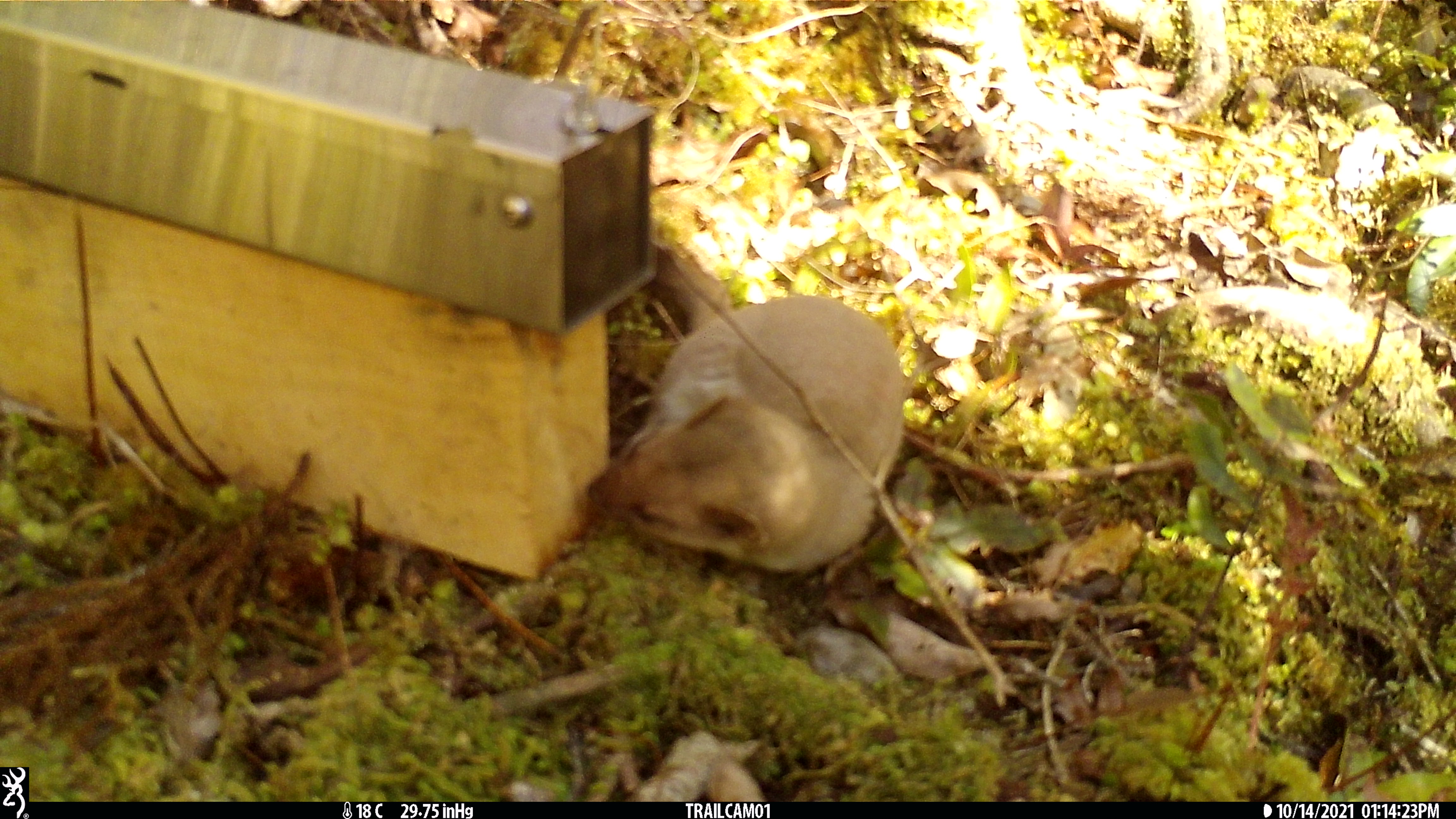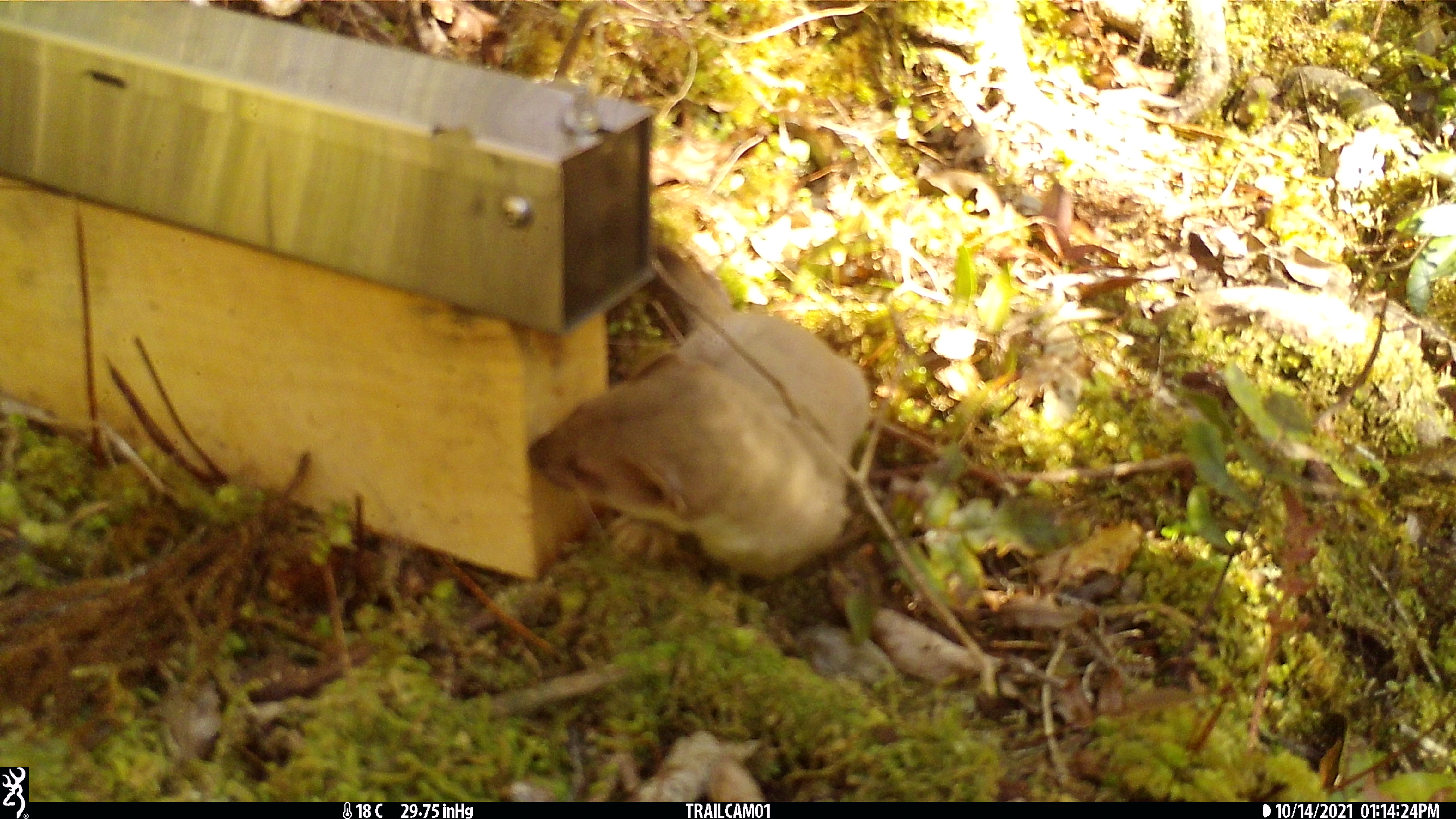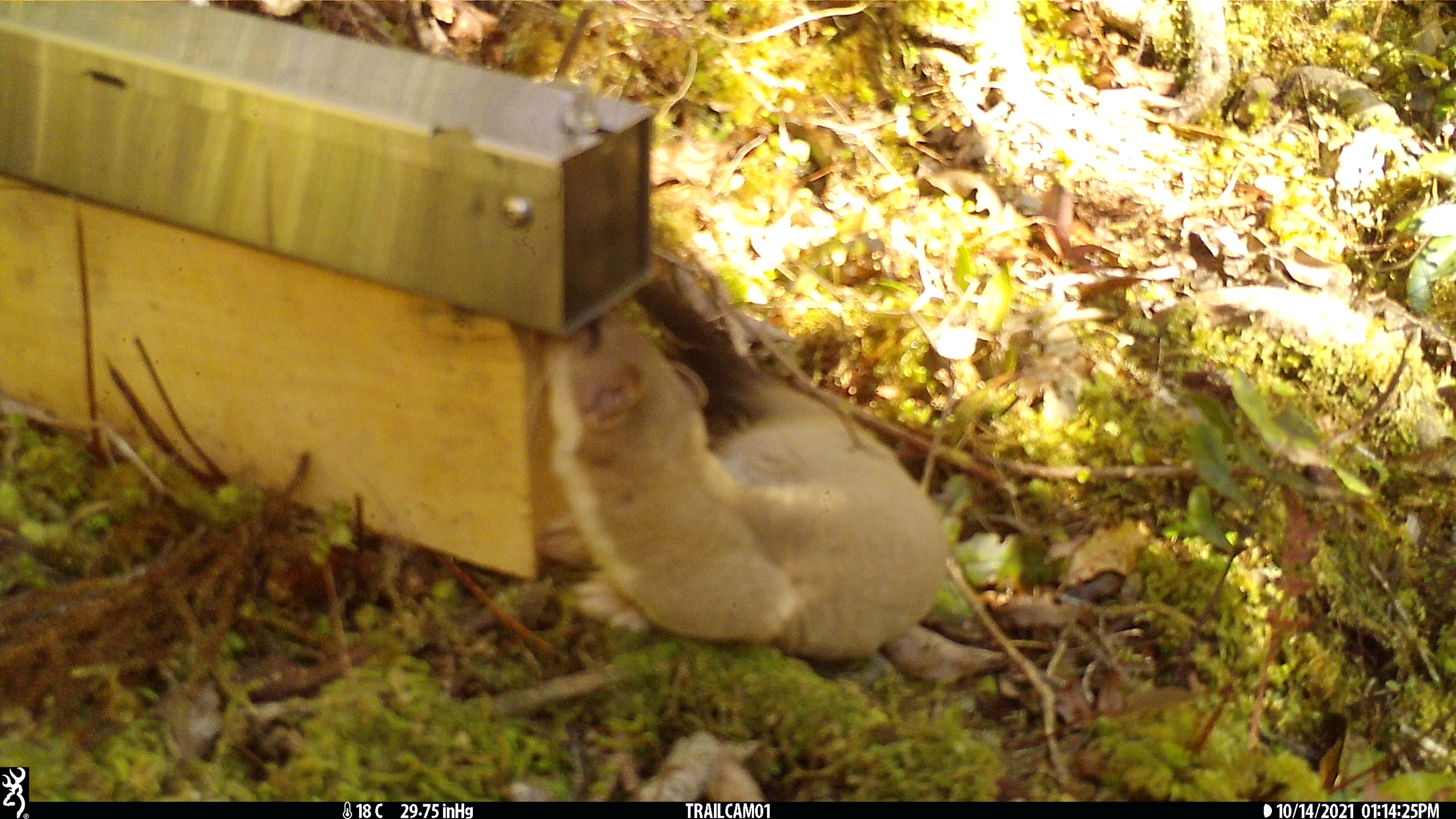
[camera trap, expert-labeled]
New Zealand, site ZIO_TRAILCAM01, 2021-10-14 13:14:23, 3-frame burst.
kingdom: Animalia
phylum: Chordata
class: Mammalia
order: Carnivora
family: Mustelidae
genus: Mustela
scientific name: Mustela erminea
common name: stoat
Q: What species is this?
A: Stoat (Mustela erminea).